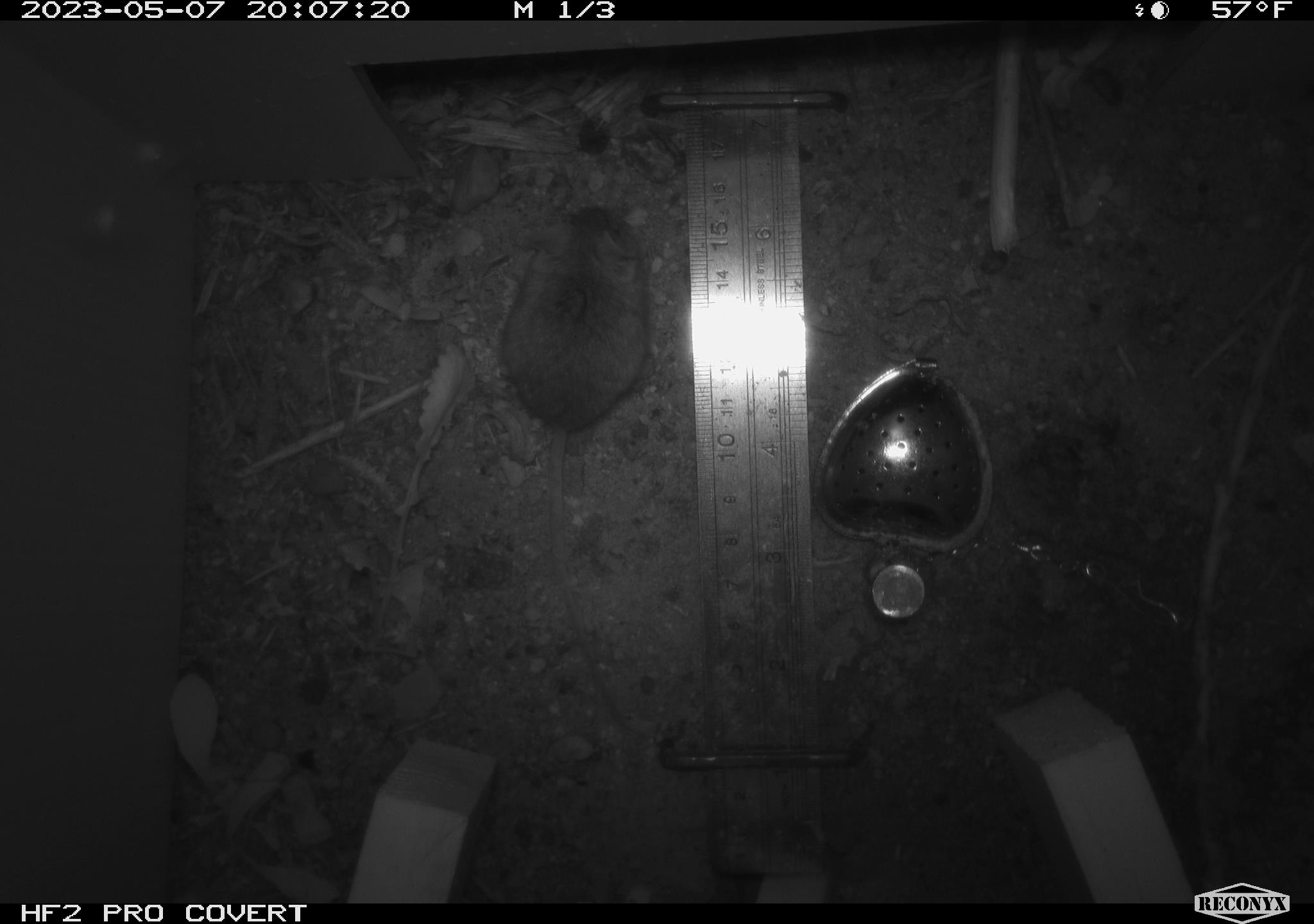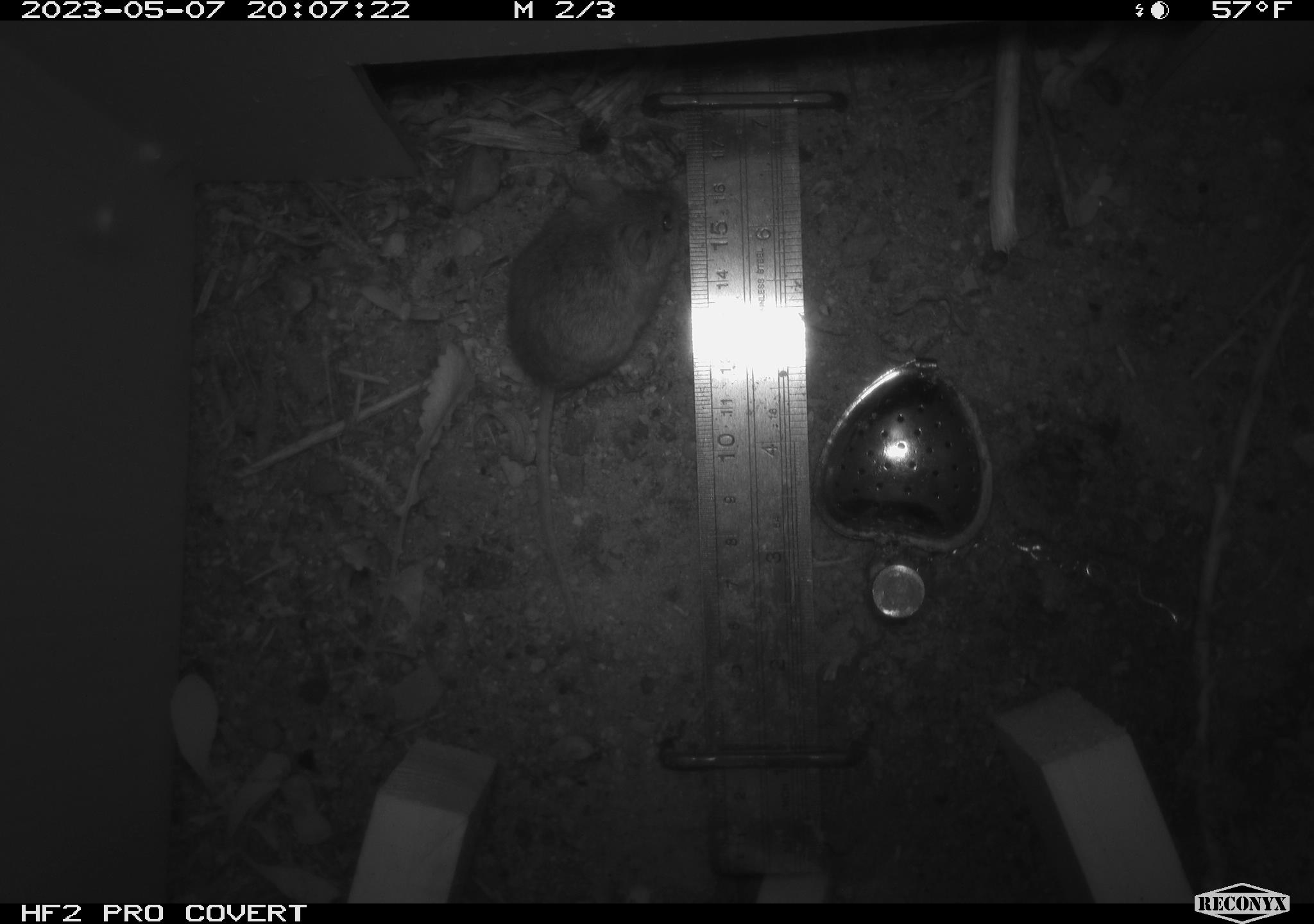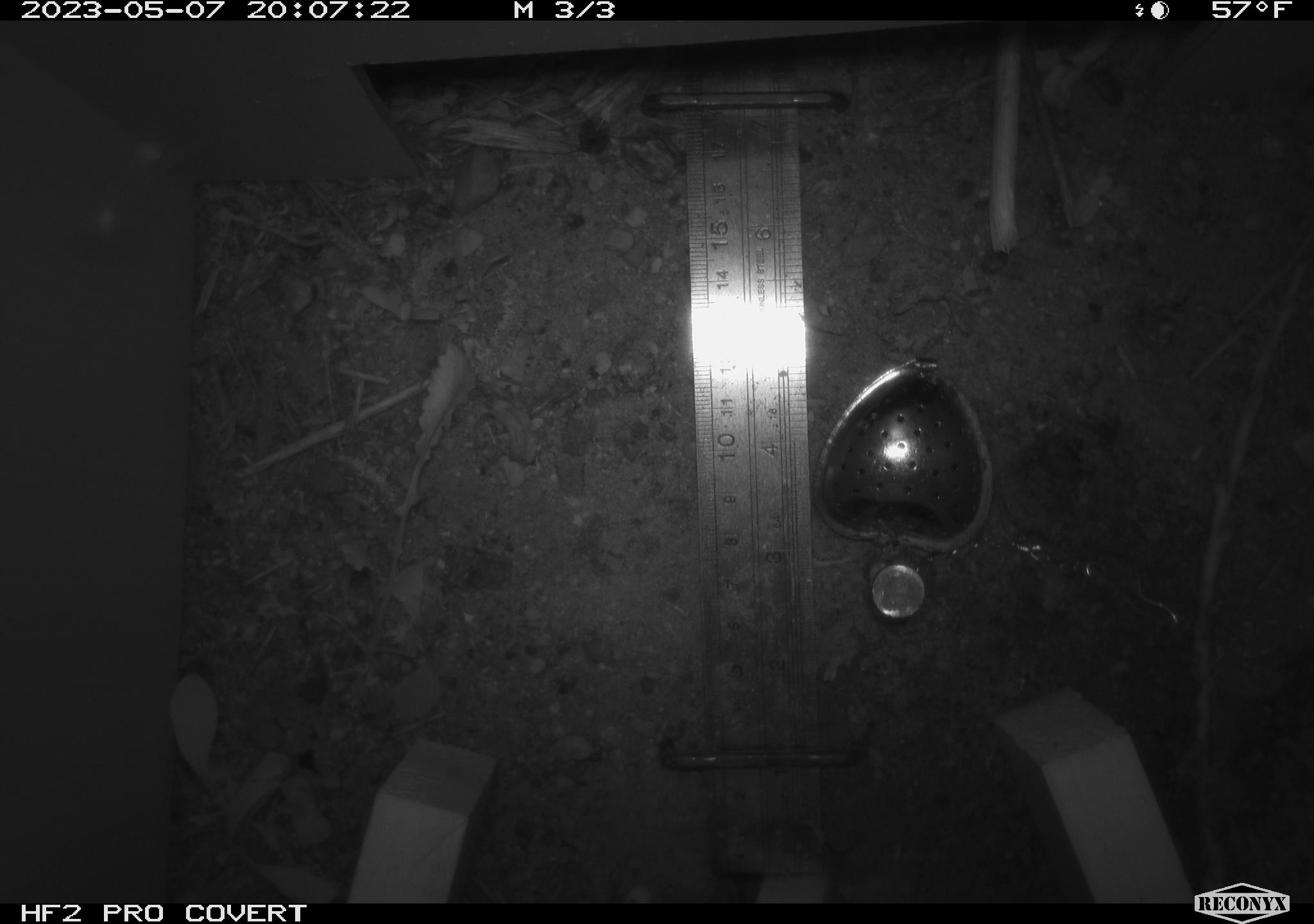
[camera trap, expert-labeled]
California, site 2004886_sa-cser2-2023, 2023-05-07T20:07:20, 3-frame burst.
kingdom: Animalia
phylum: Chordata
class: Mammalia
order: Rodentia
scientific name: Rodentia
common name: mouse species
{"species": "mouse species (Rodentia)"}